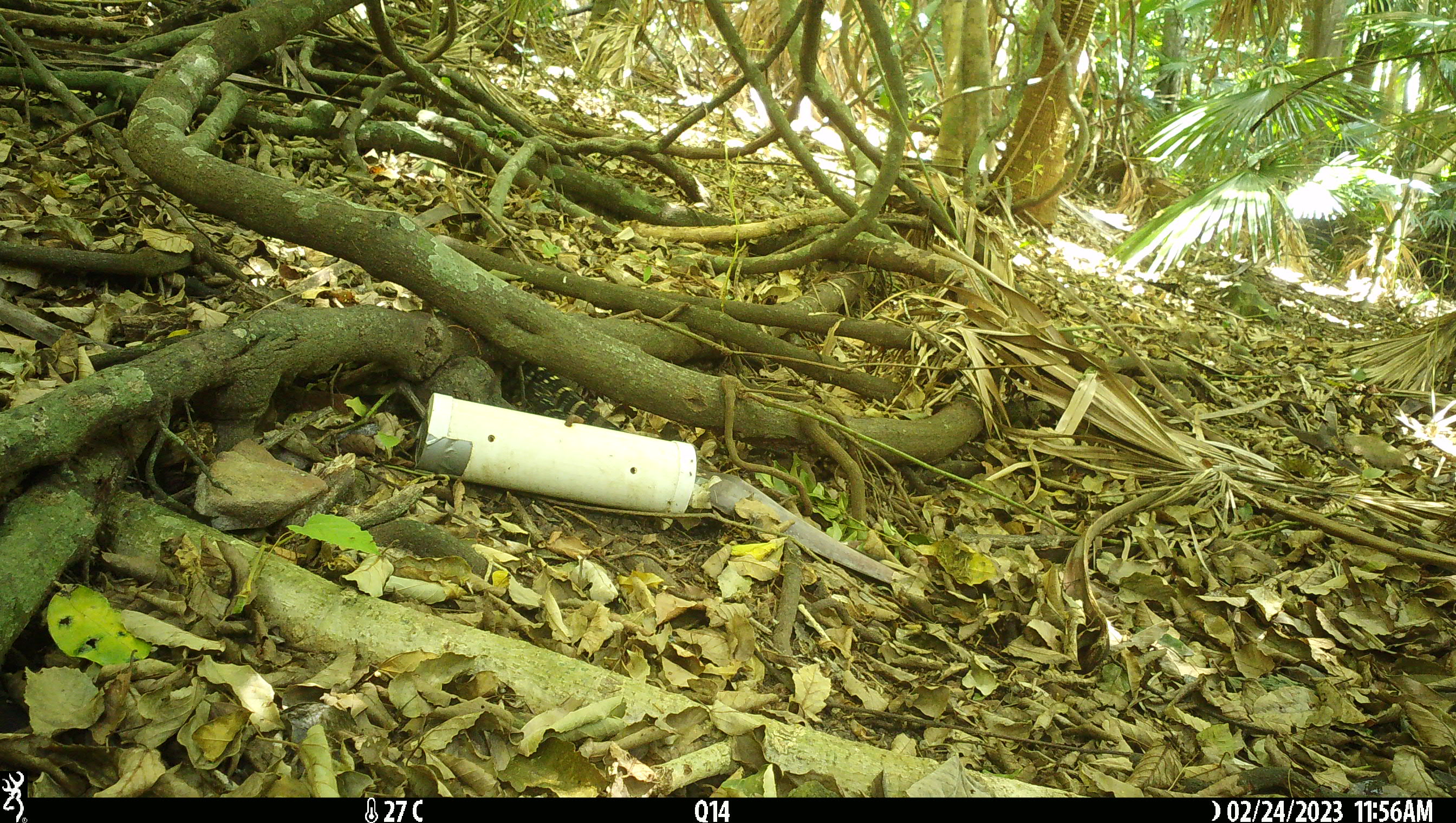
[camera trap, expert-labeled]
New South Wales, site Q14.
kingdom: Animalia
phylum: Chordata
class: Reptilia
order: Squamata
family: Varanidae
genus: Varanus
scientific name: Varanus varius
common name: lace monitor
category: goanna